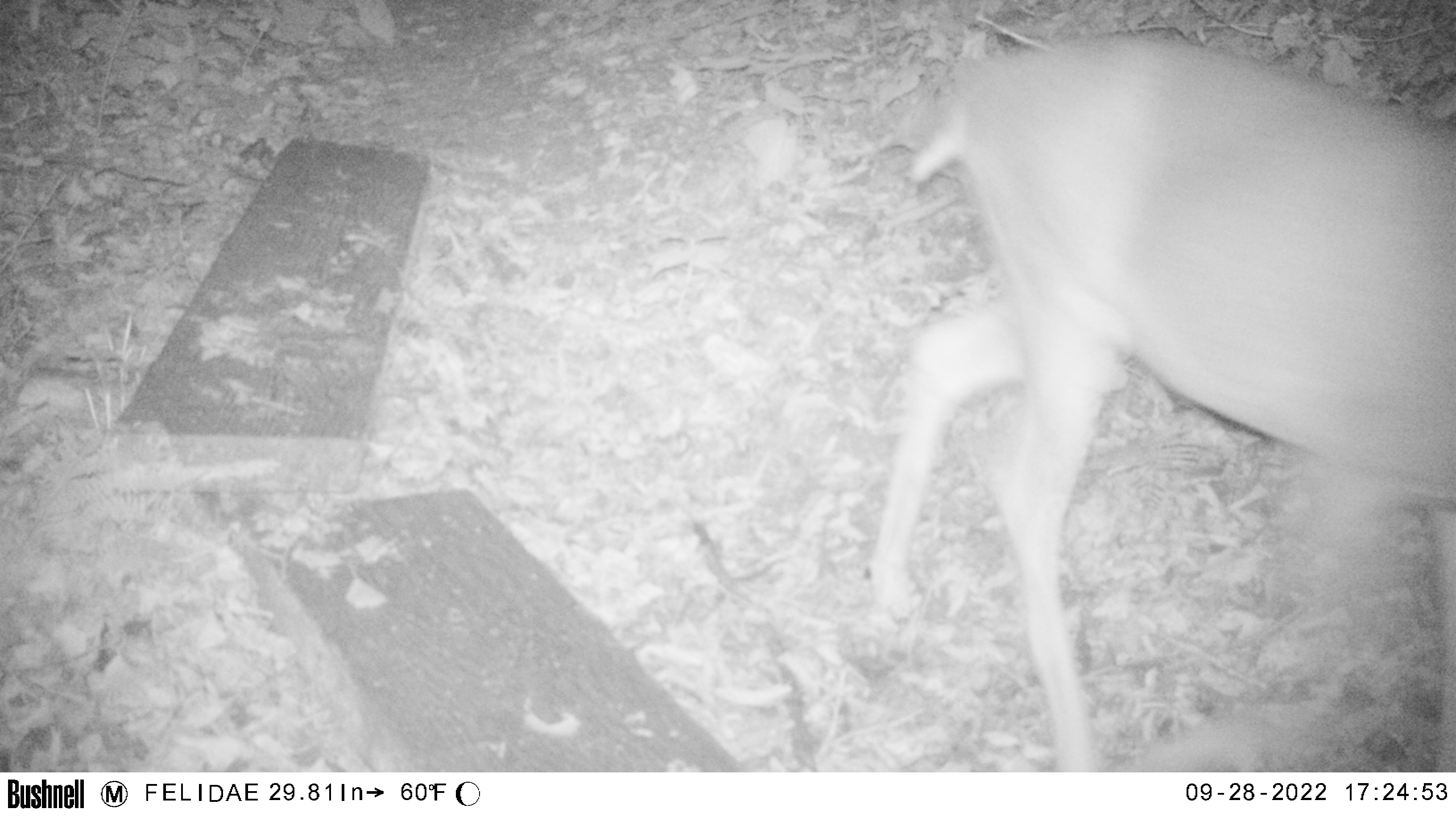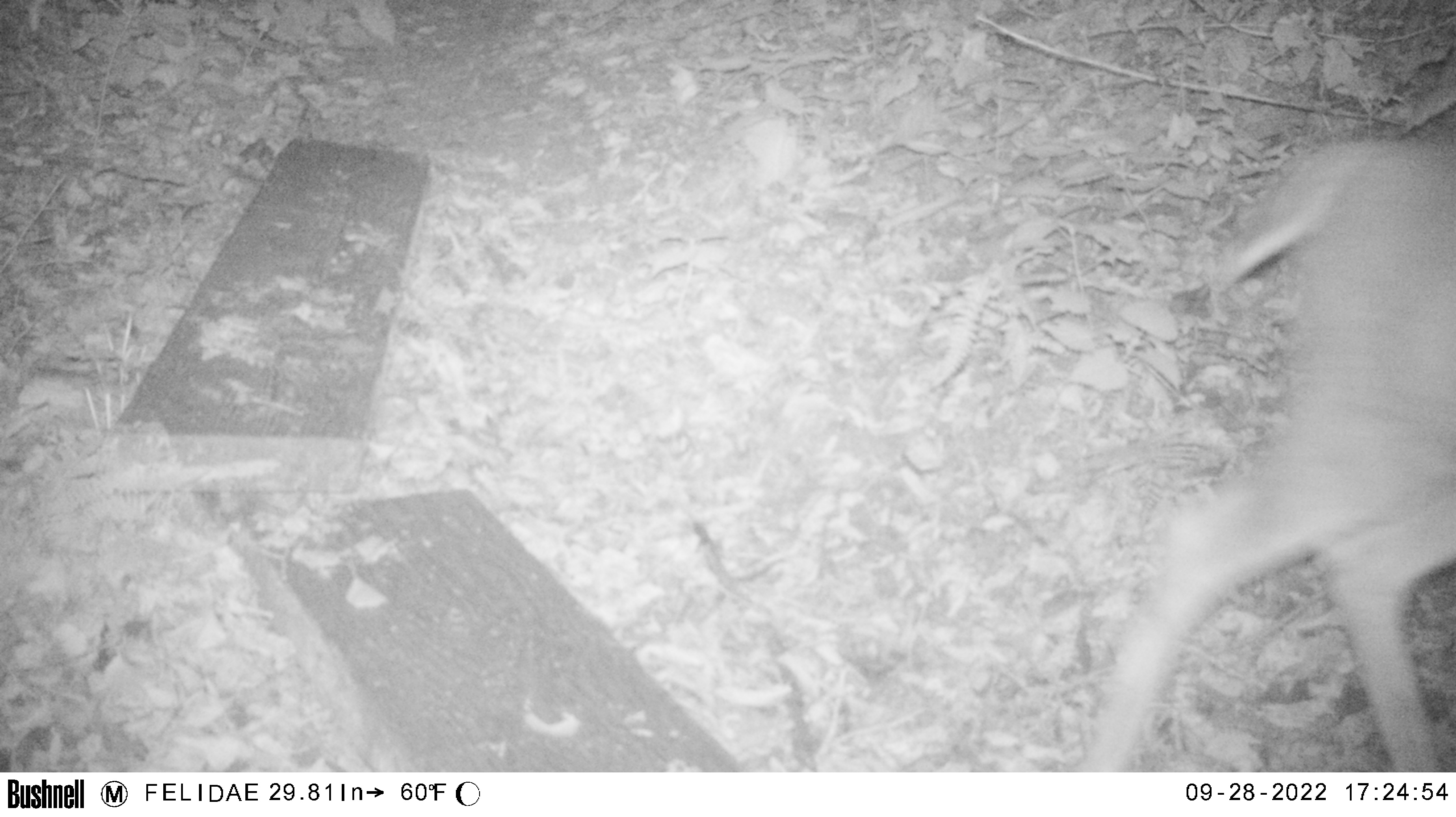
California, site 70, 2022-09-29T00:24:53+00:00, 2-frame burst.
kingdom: Animalia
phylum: Chordata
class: Mammalia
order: Artiodactyla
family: Cervidae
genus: Odocoileus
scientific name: Odocoileus hemionus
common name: mule deer